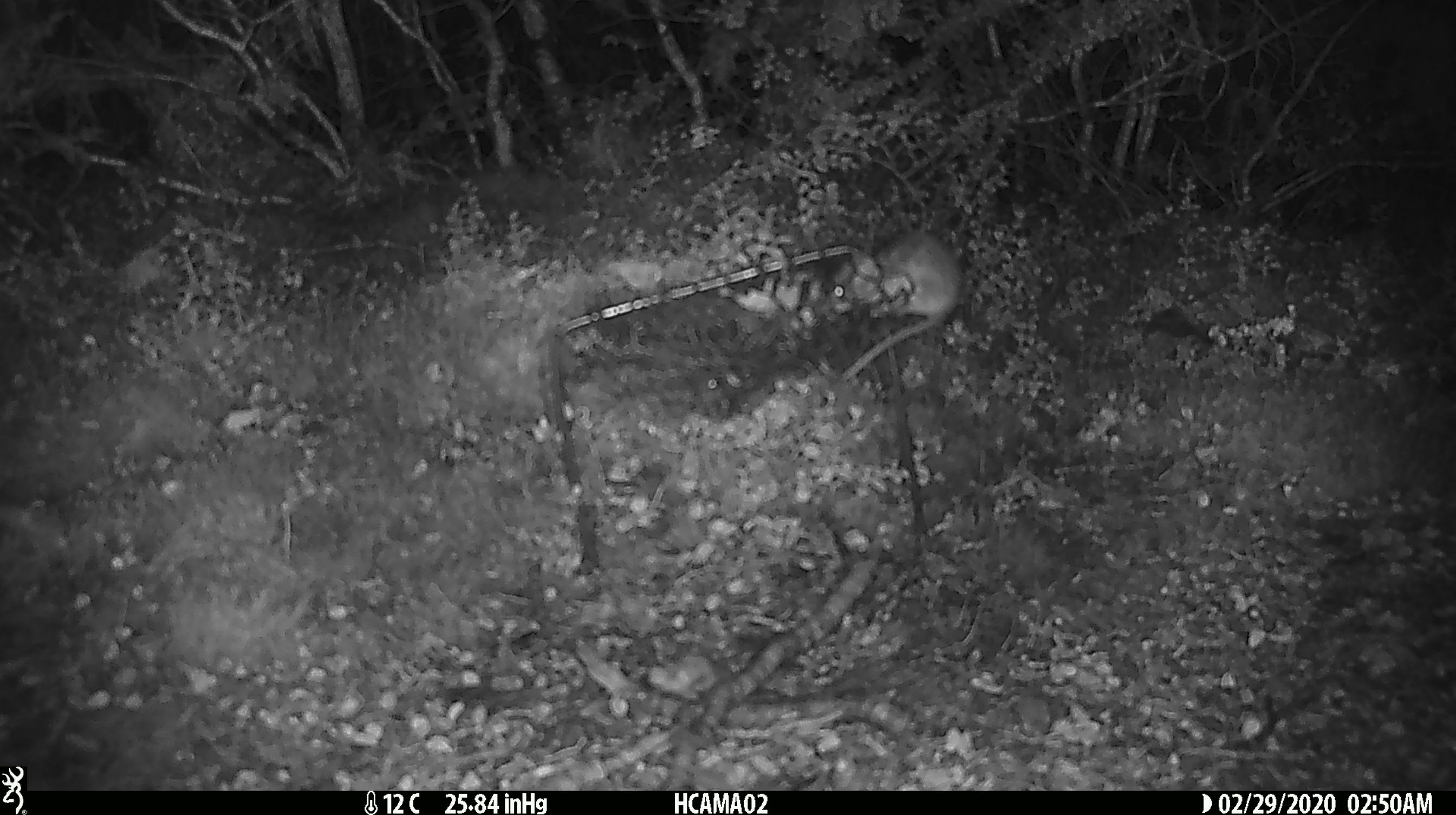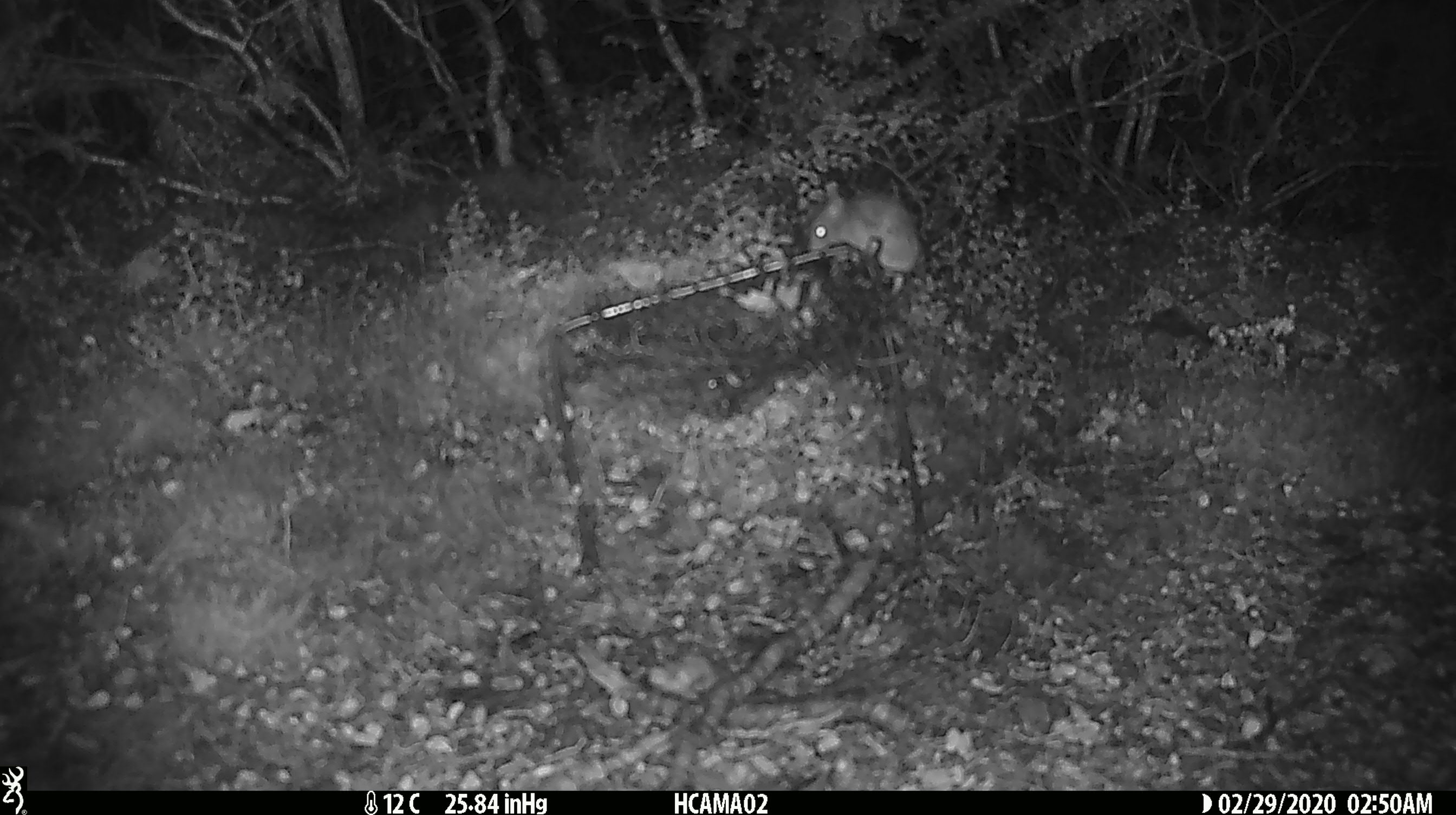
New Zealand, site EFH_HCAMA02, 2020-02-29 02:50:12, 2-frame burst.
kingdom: Animalia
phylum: Chordata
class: Mammalia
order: Rodentia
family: Muridae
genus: Mus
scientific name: Mus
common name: mouse